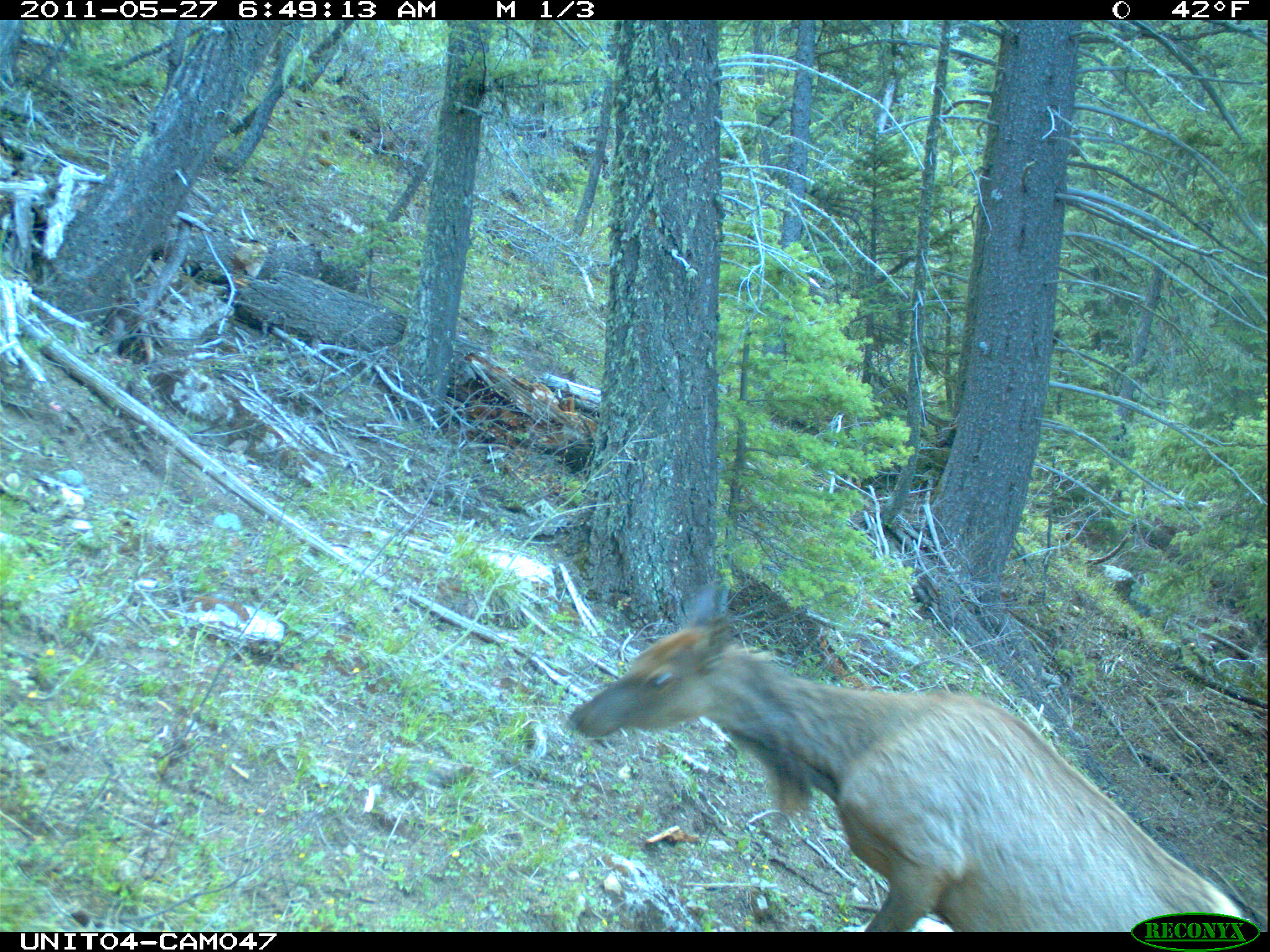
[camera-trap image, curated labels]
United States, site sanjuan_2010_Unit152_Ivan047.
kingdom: Animalia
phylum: Chordata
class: Mammalia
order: Artiodactyla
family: Cervidae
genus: Cervus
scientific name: Cervus elaphus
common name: red deer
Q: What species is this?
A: Cervus elaphus (red deer).